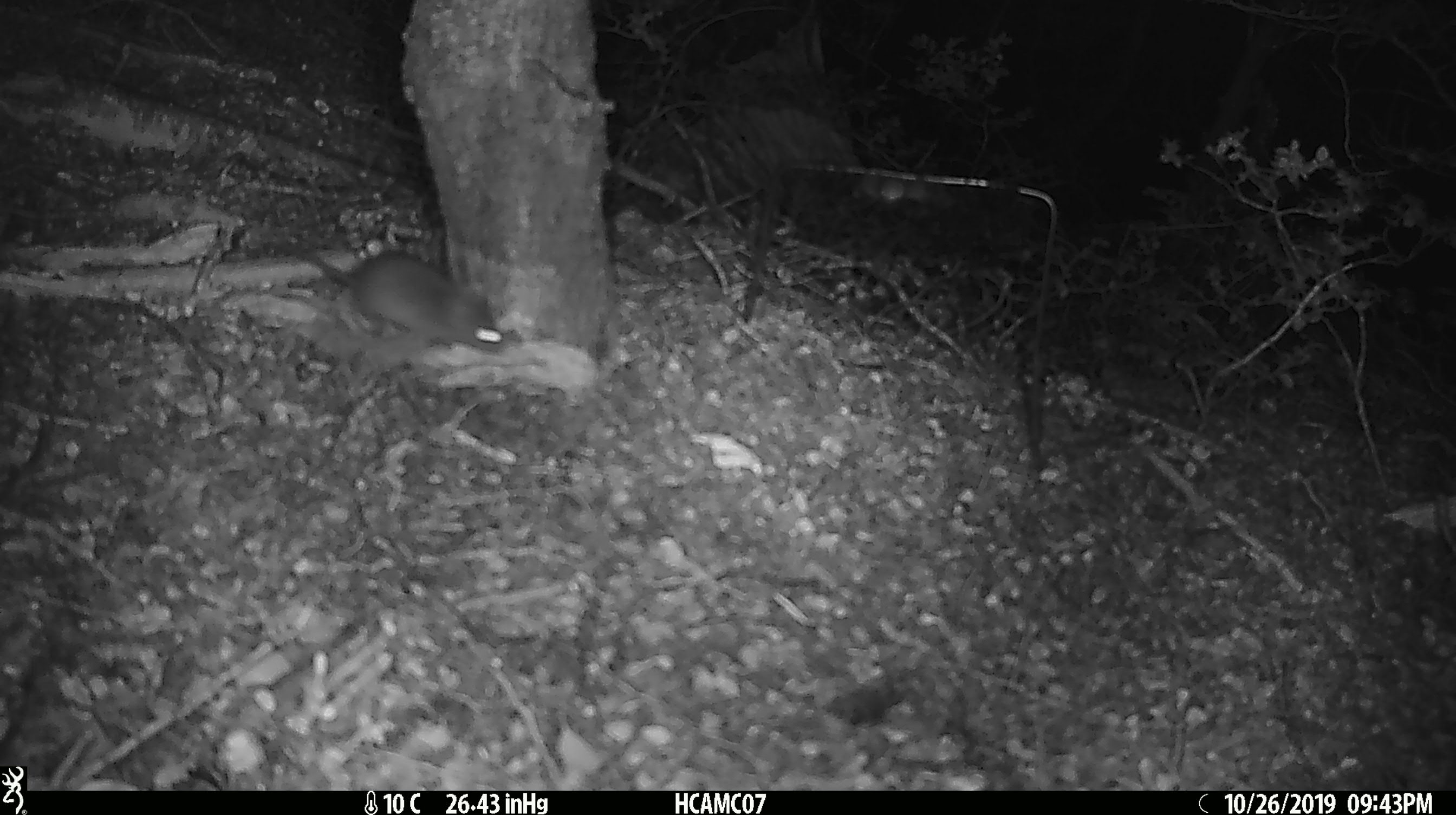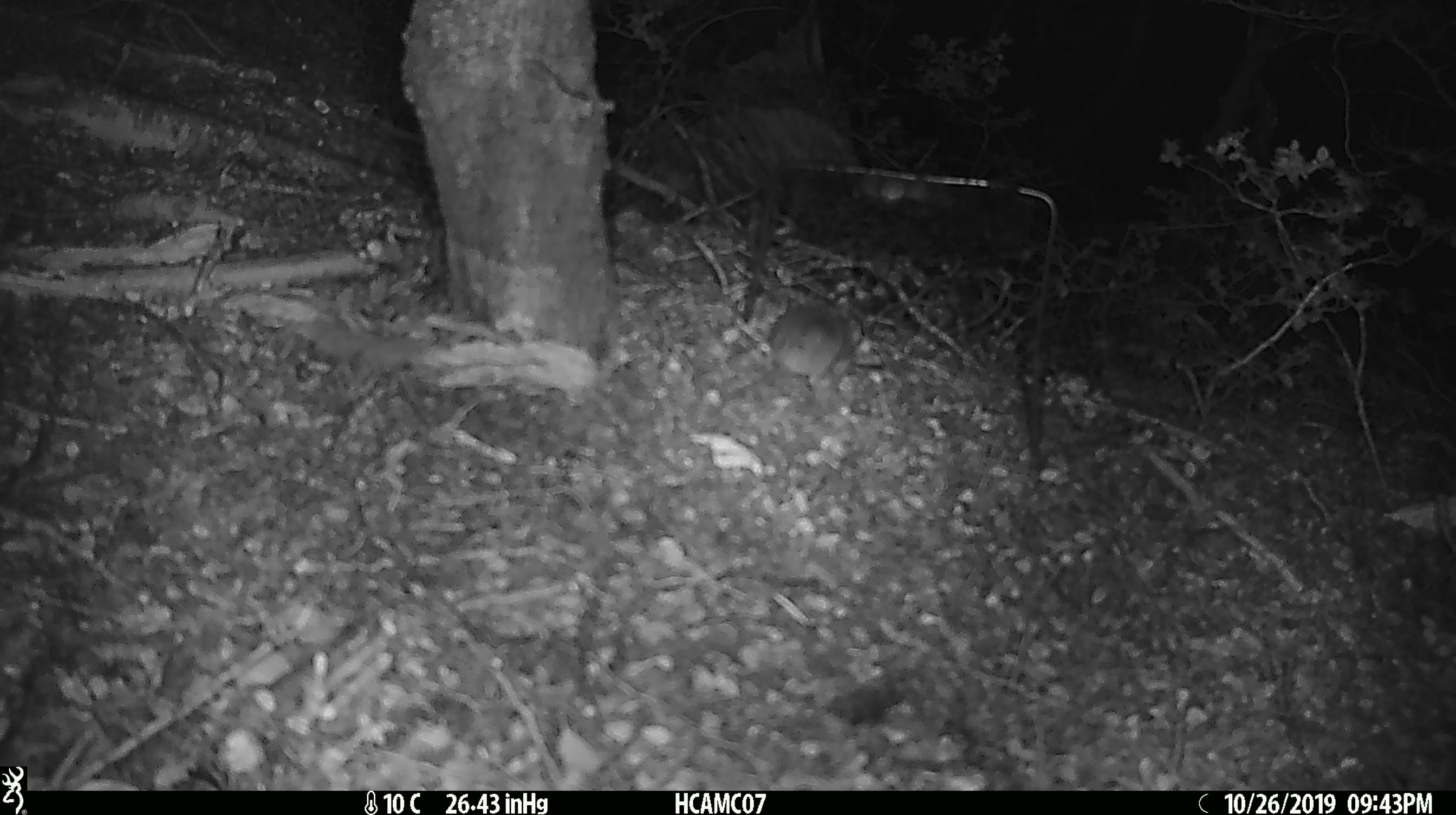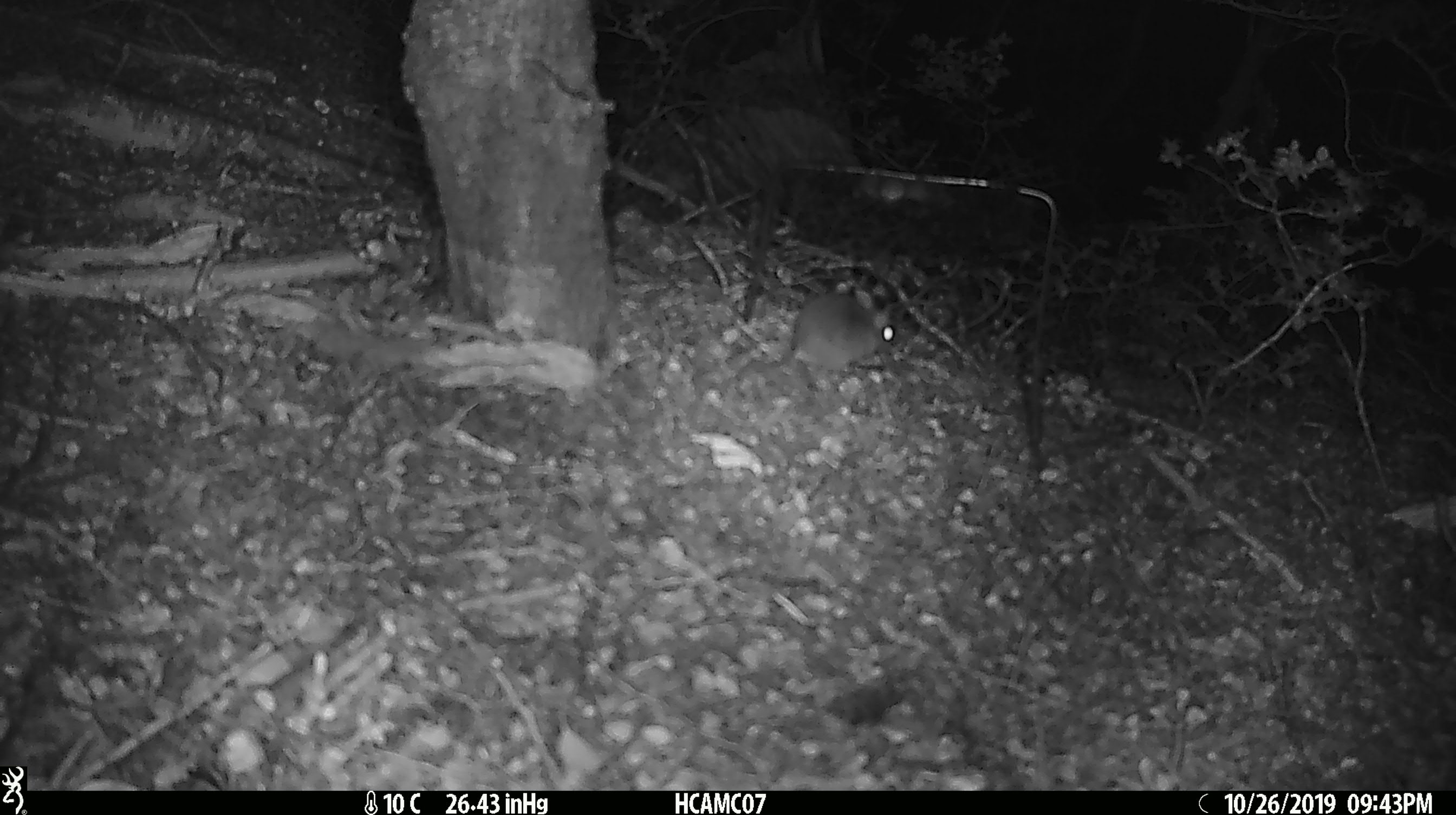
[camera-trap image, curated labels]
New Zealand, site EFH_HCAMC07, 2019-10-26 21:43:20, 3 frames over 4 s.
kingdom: Animalia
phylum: Chordata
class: Mammalia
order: Rodentia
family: Muridae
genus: Mus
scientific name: Mus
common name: mouse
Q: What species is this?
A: Mouse (Mus).